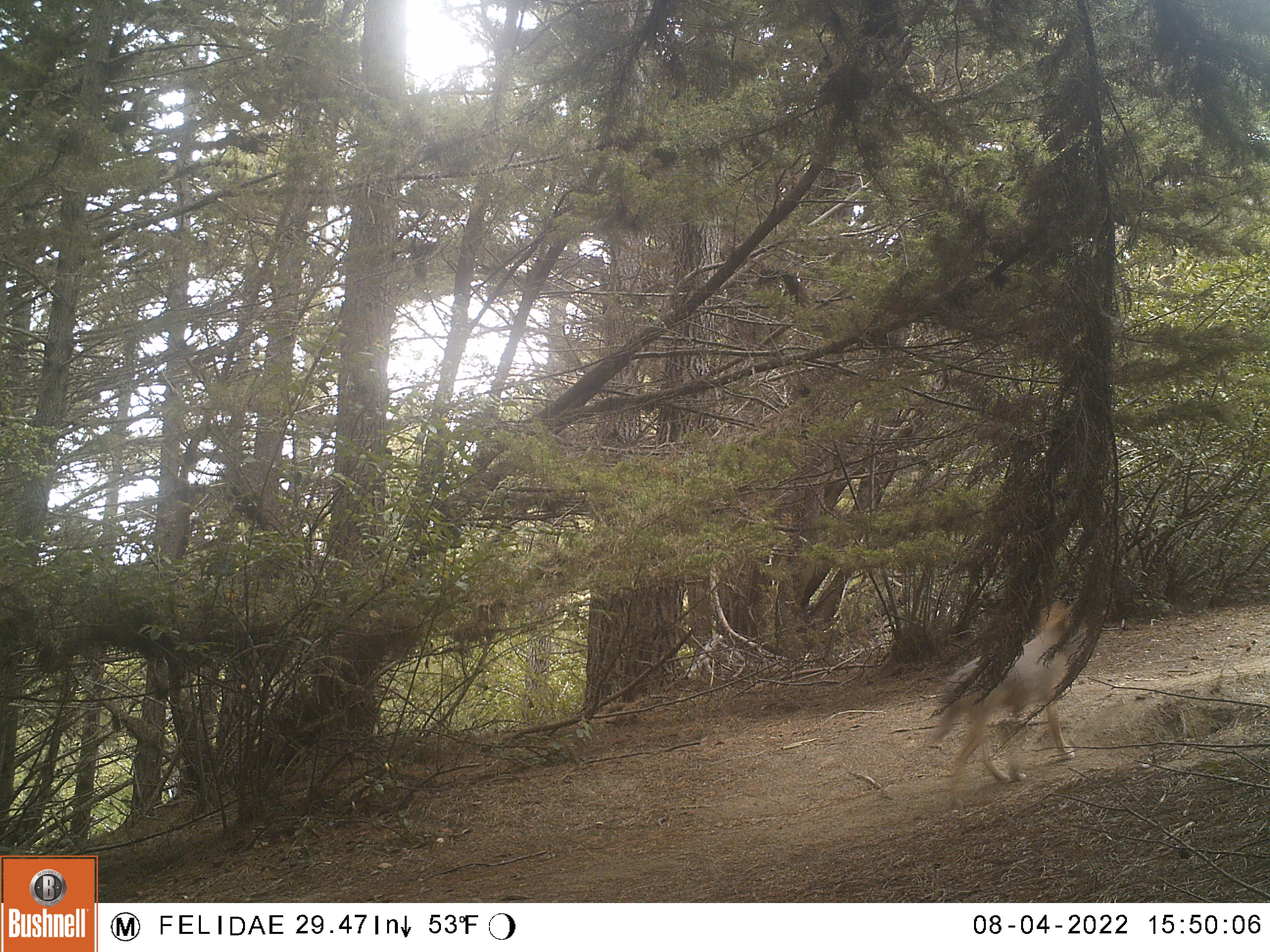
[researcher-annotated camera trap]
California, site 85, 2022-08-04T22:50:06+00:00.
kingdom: Animalia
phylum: Chordata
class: Mammalia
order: Carnivora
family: Canidae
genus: Canis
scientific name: Canis latrans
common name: coyote